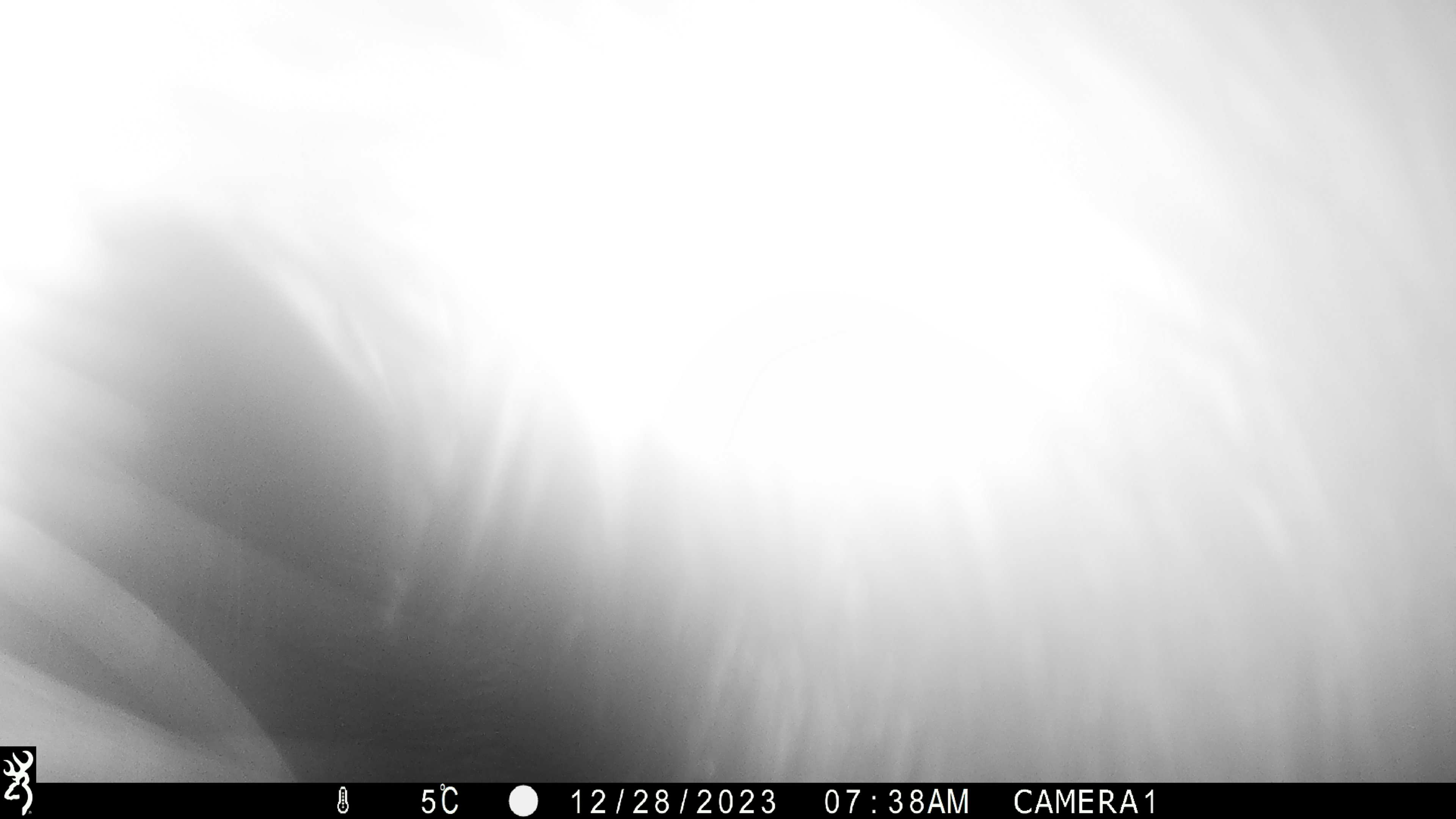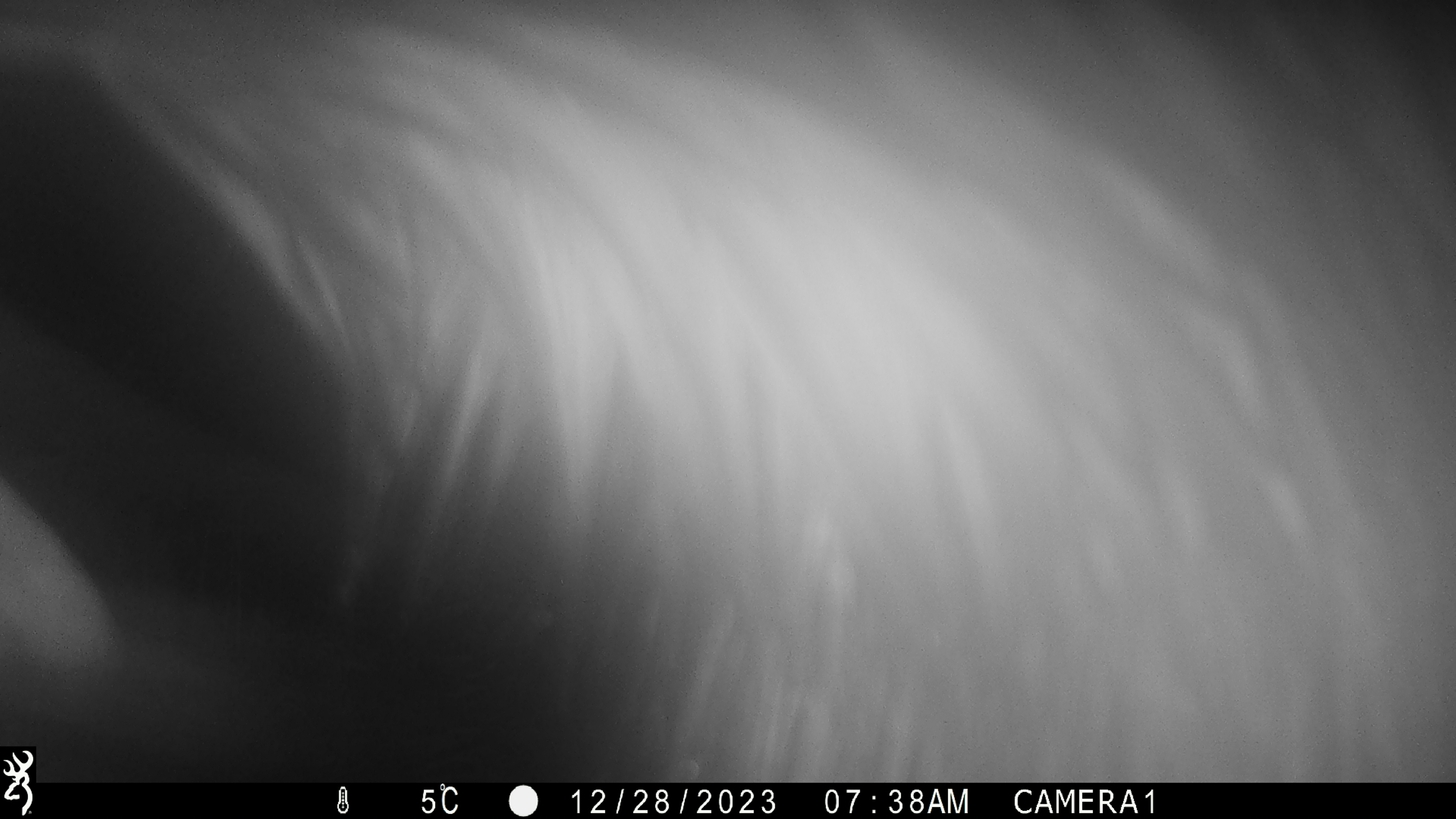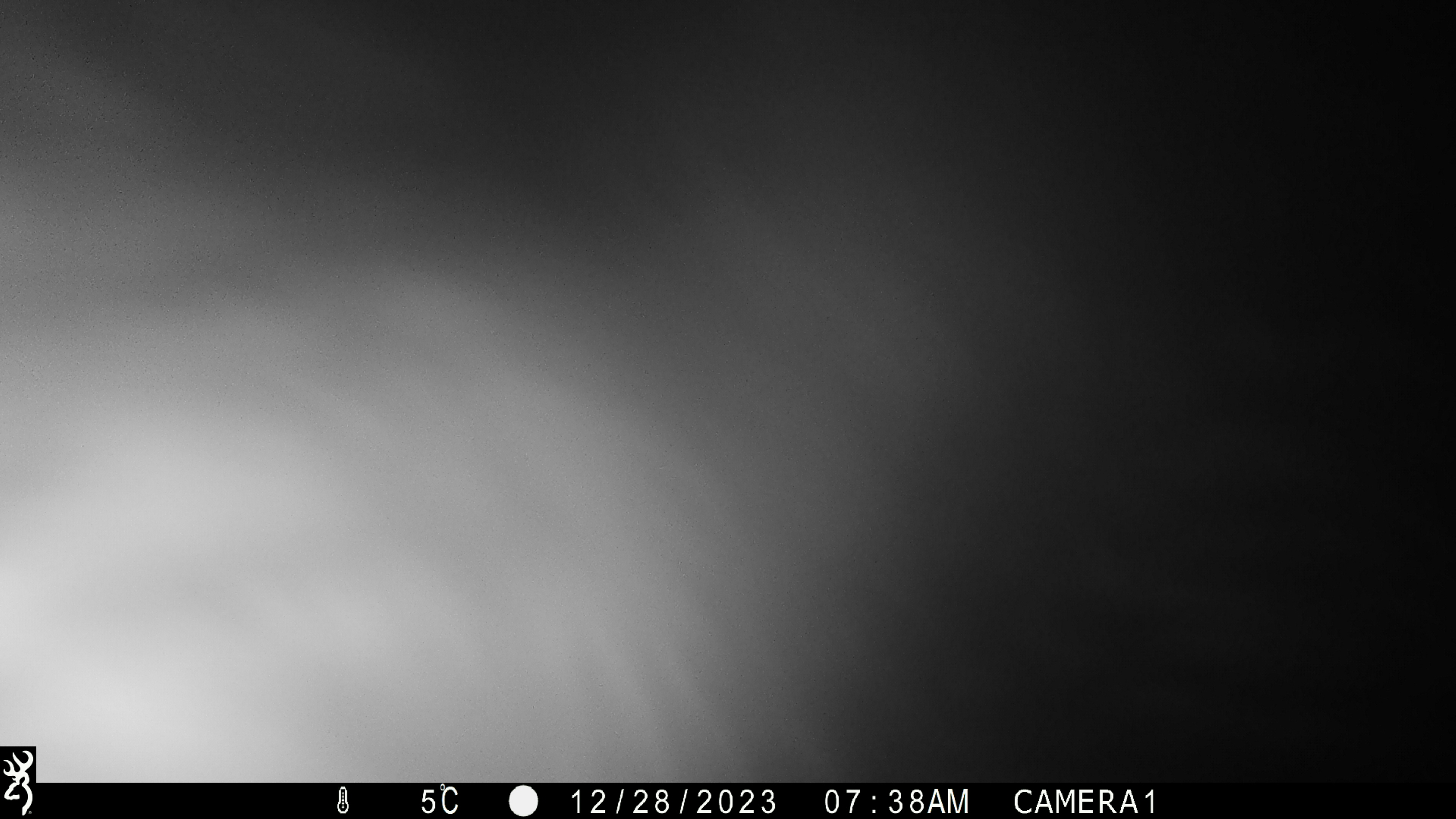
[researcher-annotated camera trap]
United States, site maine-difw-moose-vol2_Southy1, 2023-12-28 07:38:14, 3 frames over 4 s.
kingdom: Animalia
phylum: Chordata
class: Mammalia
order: Artiodactyla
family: Cervidae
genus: Alces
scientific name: Alces alces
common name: moose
Moose (Alces alces).